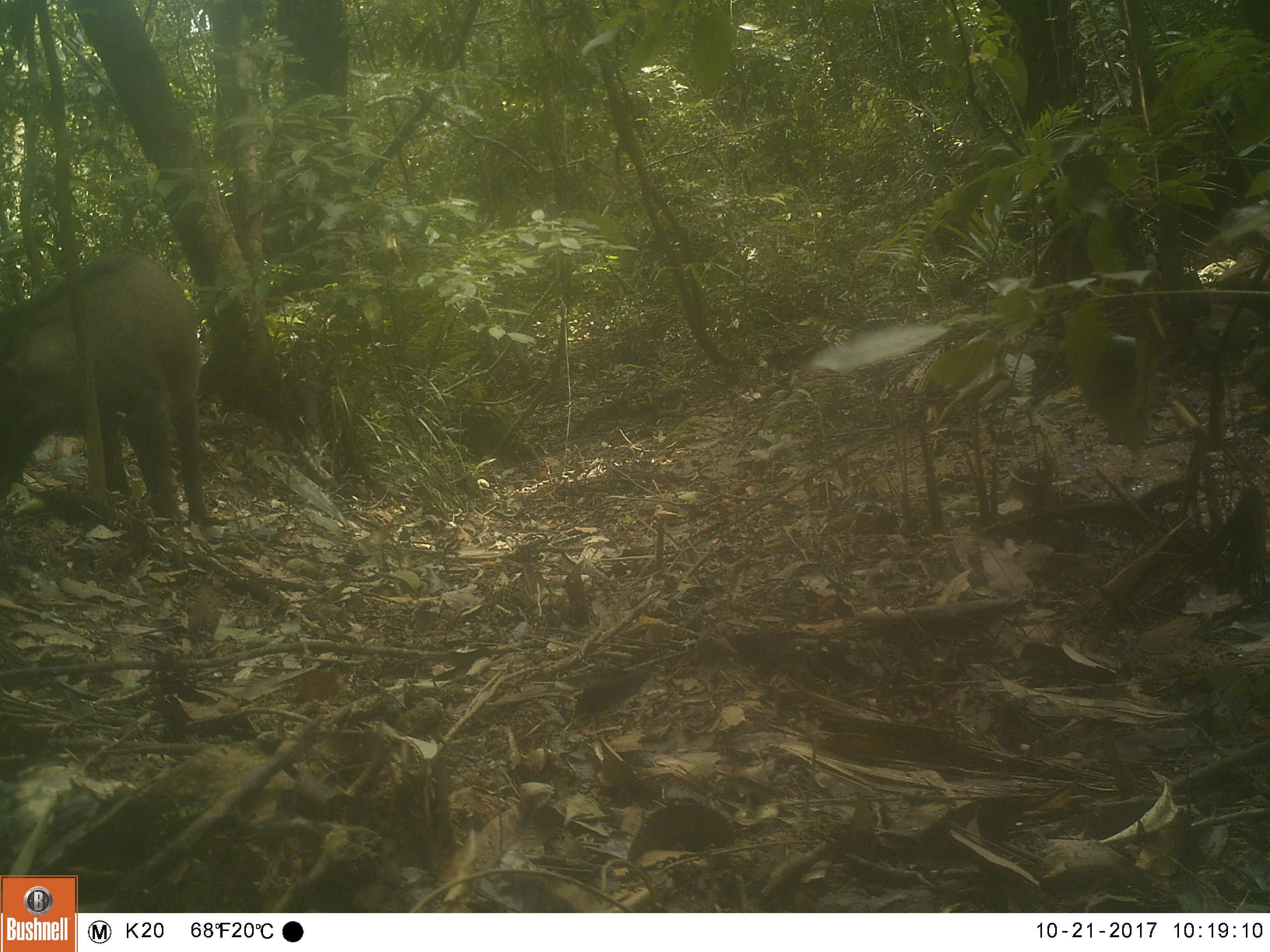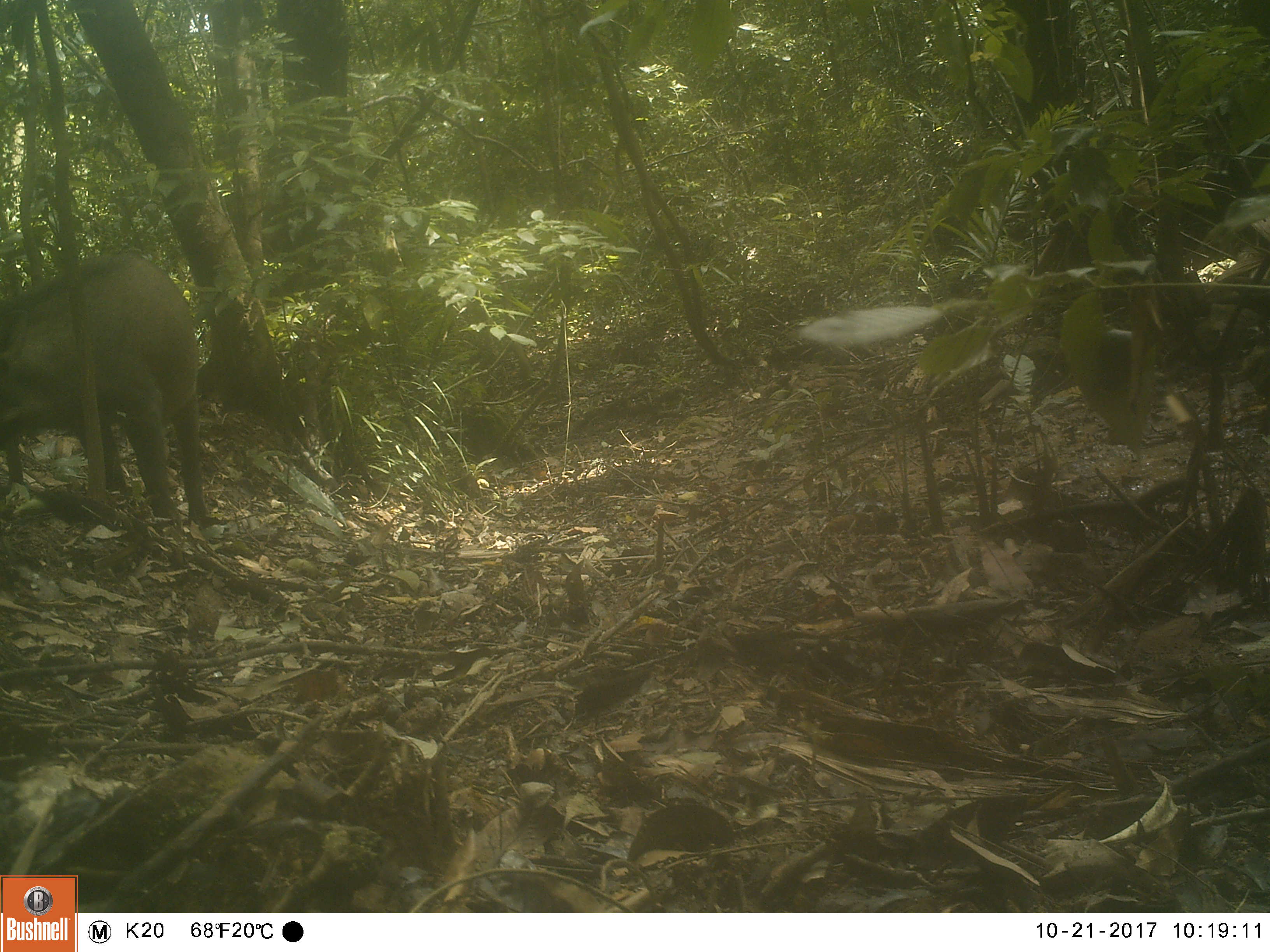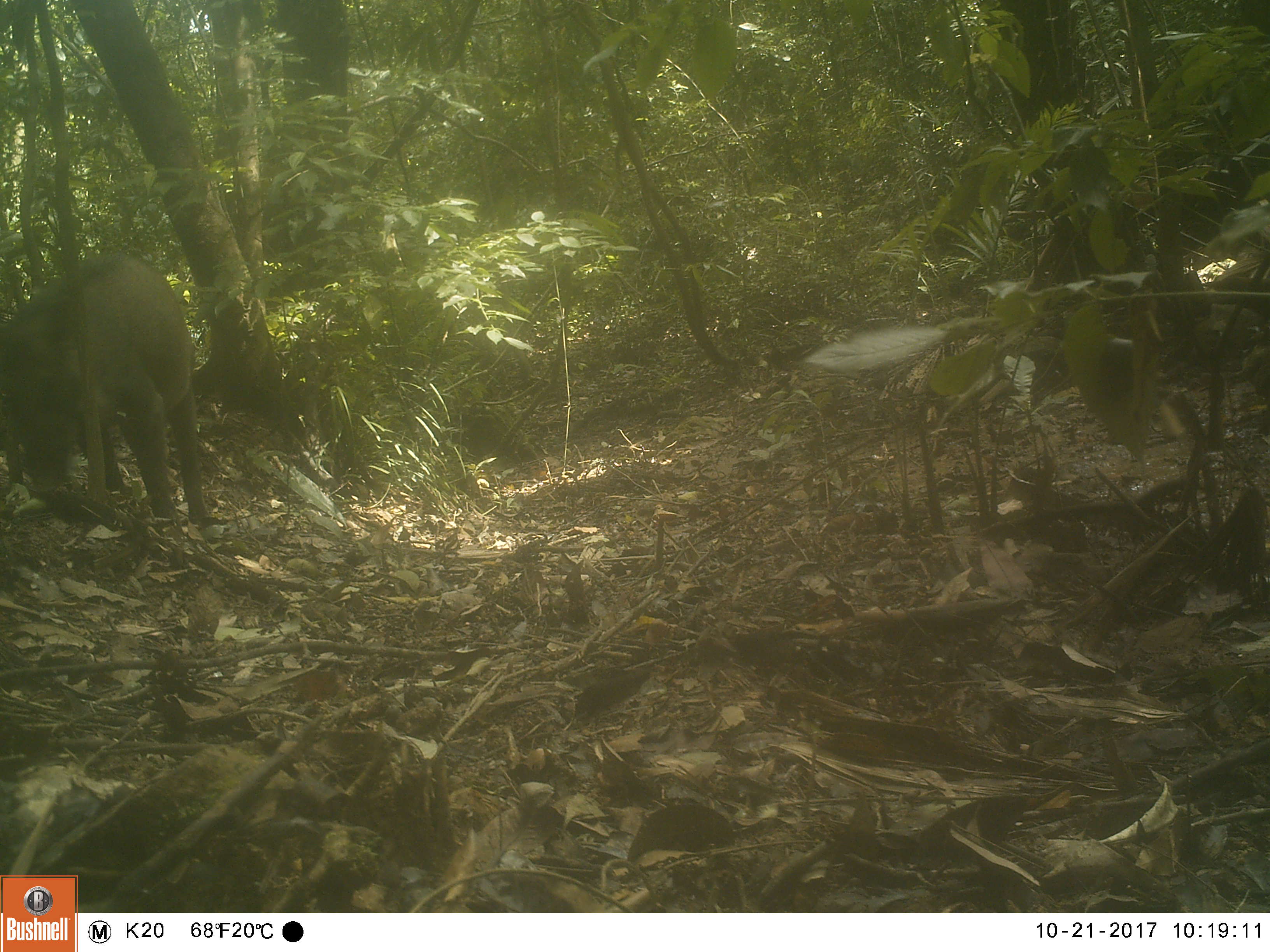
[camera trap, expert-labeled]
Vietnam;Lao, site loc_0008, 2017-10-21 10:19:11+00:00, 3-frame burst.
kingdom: Animalia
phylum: Chordata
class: Mammalia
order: Artiodactyla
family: Suidae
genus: Sus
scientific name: Sus scrofa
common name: eurasian wild pig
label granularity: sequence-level